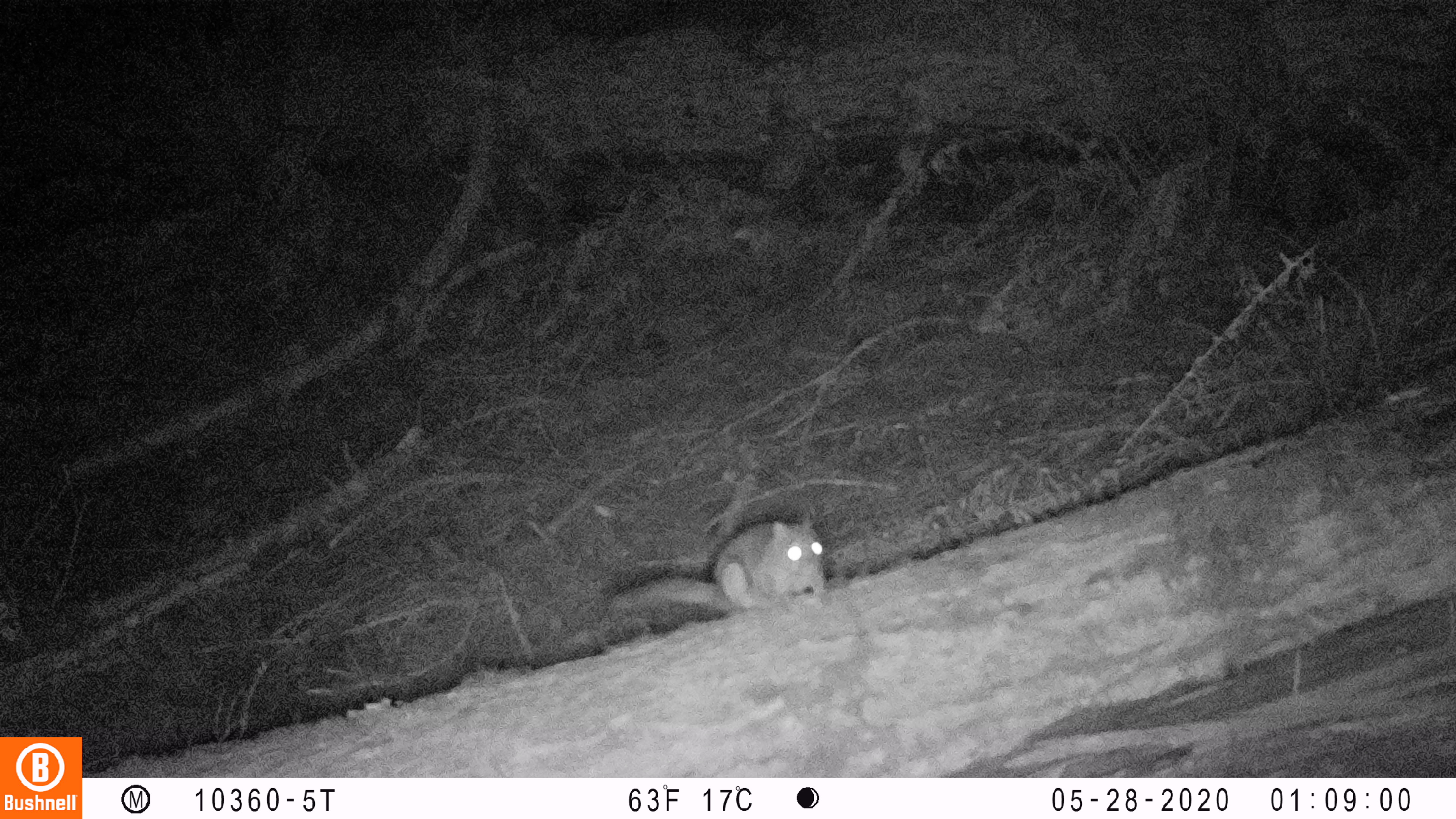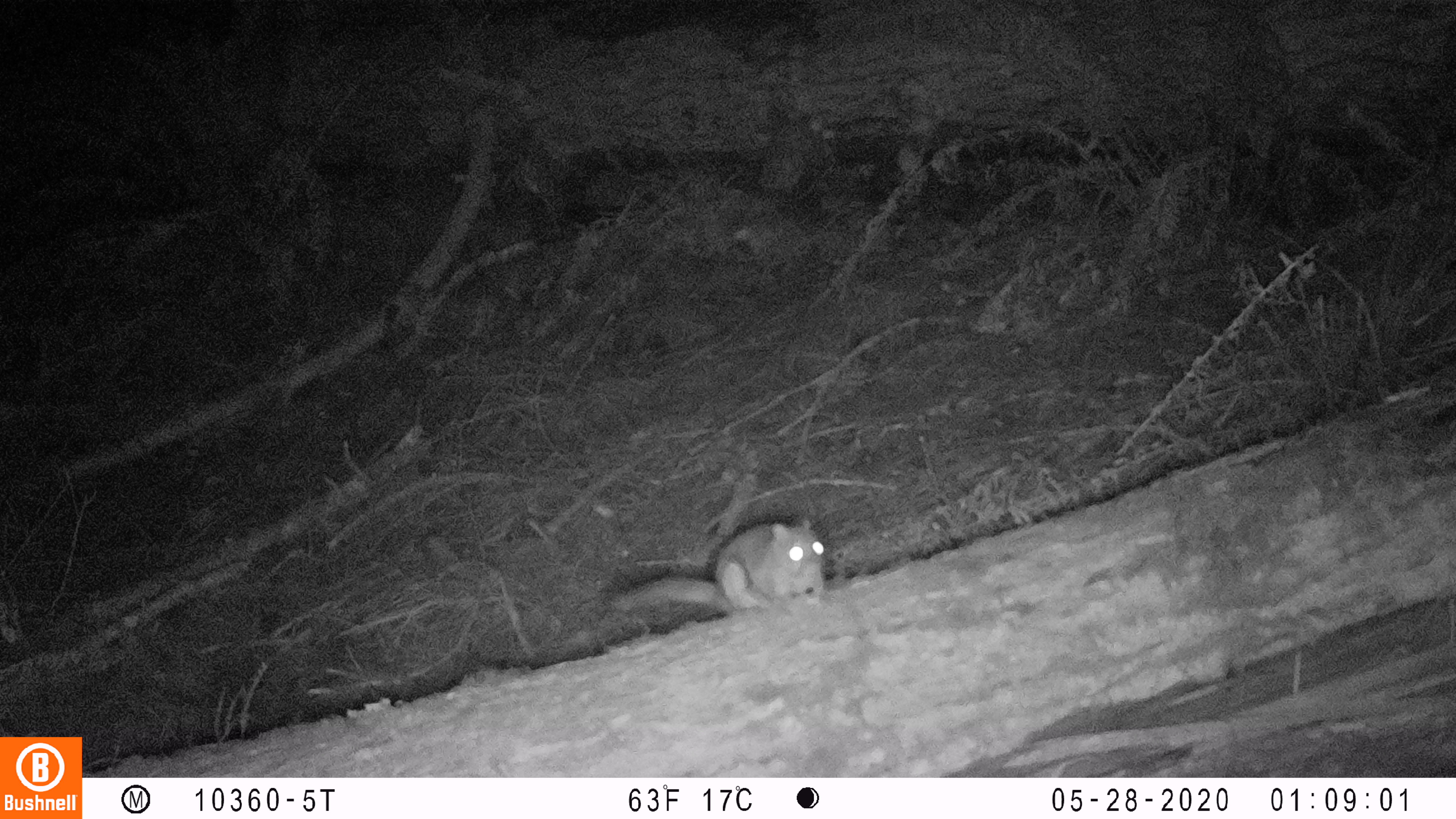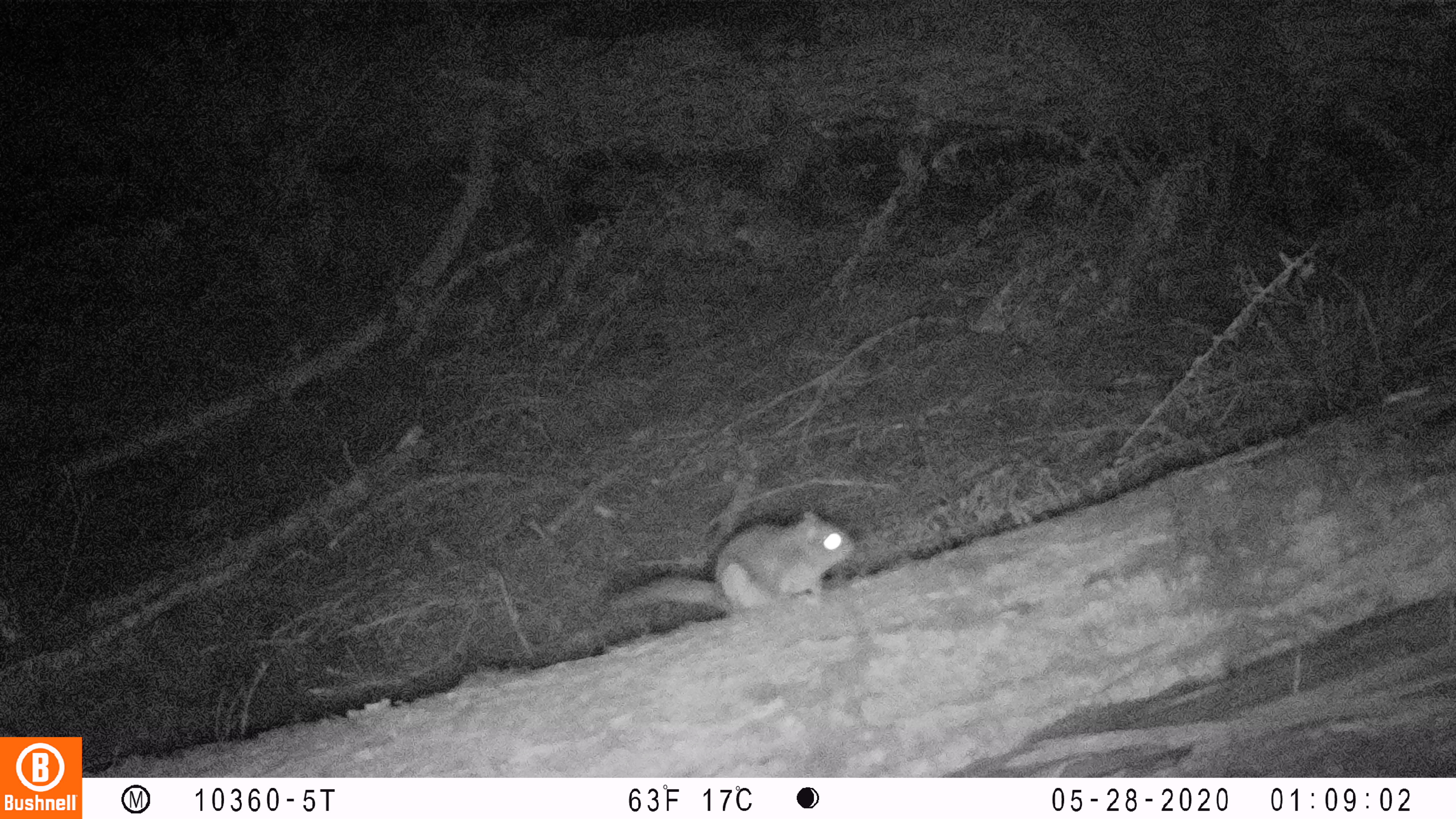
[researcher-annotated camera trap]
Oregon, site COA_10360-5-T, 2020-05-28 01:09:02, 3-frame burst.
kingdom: Animalia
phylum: Chordata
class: Mammalia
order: Rodentia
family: Sciuridae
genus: Glaucomys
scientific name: Glaucomys oregonensis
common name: humboldt's flying squirrel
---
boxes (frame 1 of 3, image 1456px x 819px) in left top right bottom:
humboldt's flying squirrel: 597 508 834 647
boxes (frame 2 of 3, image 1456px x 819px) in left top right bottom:
humboldt's flying squirrel: 603 508 839 641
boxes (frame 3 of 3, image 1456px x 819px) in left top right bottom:
humboldt's flying squirrel: 597 505 868 645